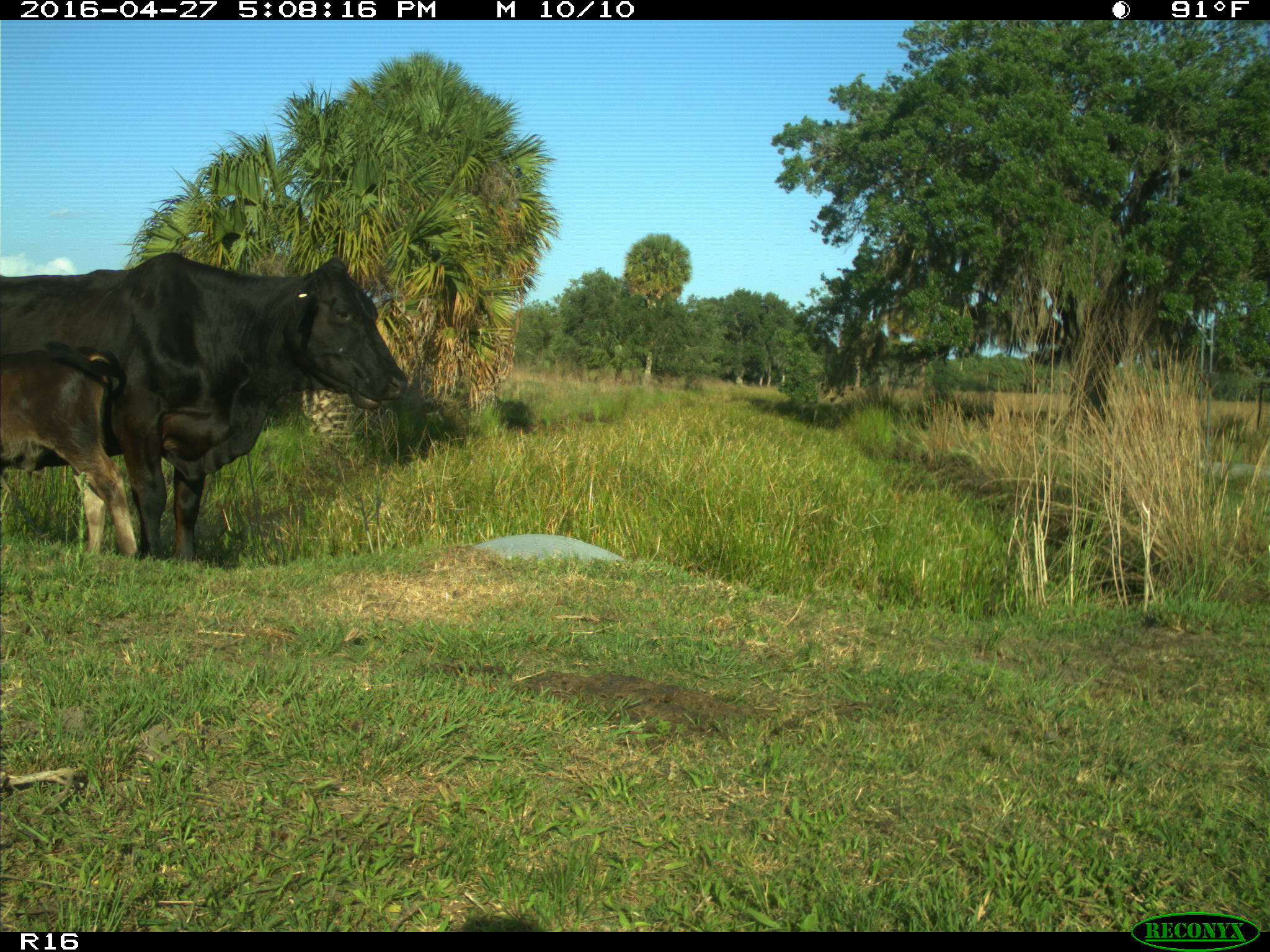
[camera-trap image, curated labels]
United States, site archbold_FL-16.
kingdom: Animalia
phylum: Chordata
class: Mammalia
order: Artiodactyla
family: Bovidae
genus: Bos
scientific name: Bos taurus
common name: domestic cow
Bos taurus (domestic cow).